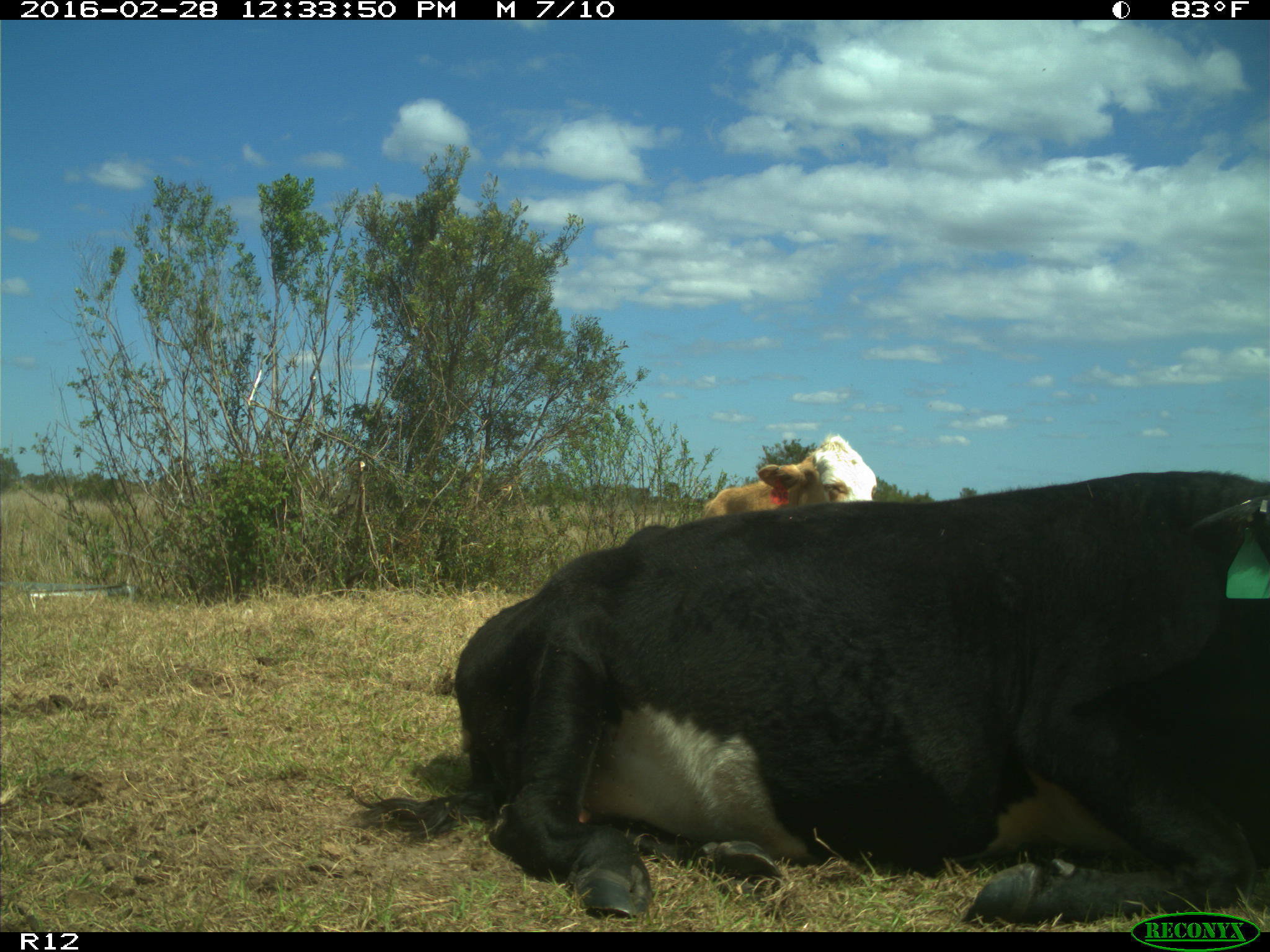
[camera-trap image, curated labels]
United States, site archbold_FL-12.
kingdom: Animalia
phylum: Chordata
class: Mammalia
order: Artiodactyla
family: Bovidae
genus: Bos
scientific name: Bos taurus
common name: domestic cow